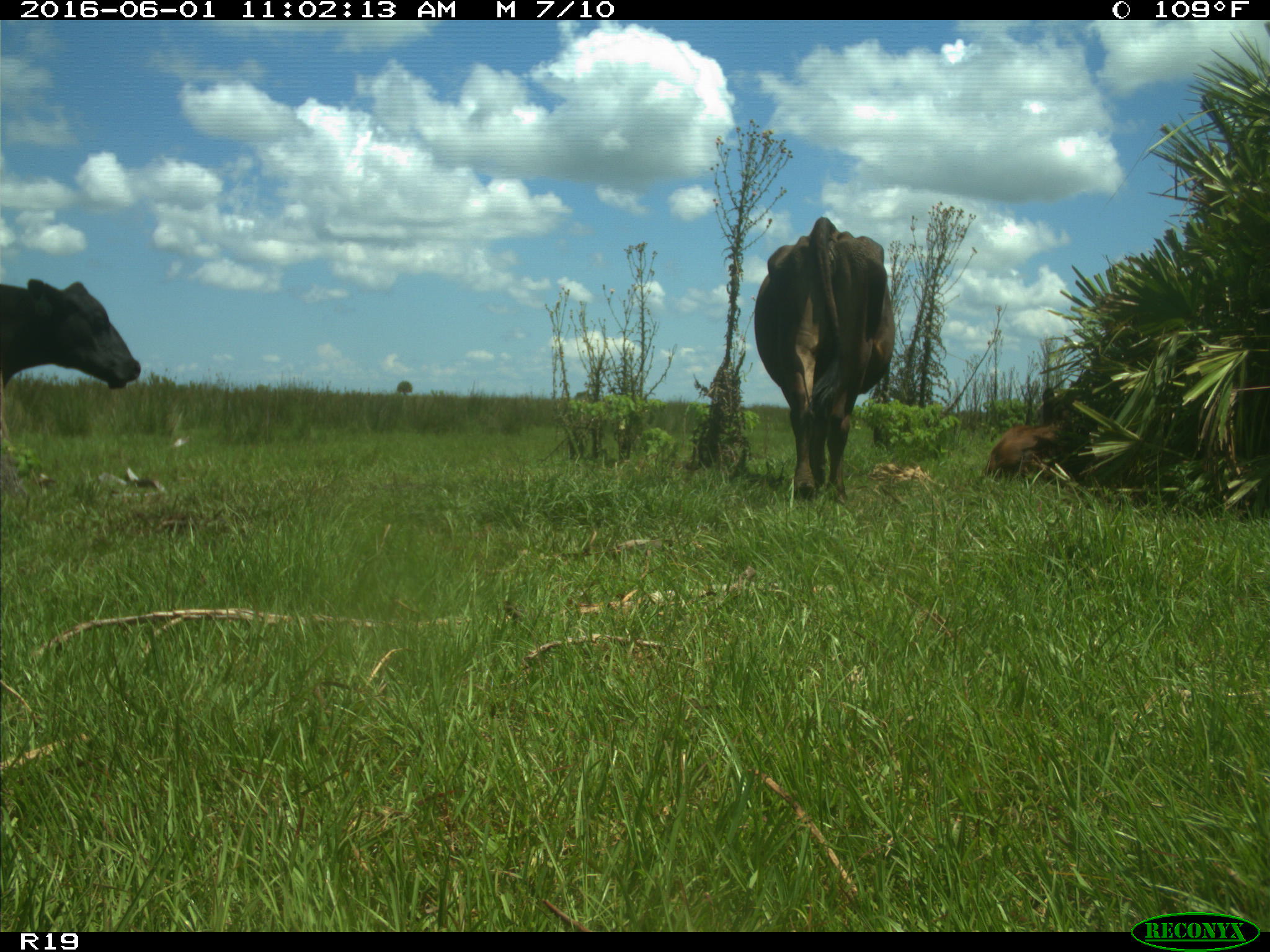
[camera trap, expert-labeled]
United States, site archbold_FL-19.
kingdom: Animalia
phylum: Chordata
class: Mammalia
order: Artiodactyla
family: Bovidae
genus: Bos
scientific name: Bos taurus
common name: domestic cow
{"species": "Bos taurus (domestic cow)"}